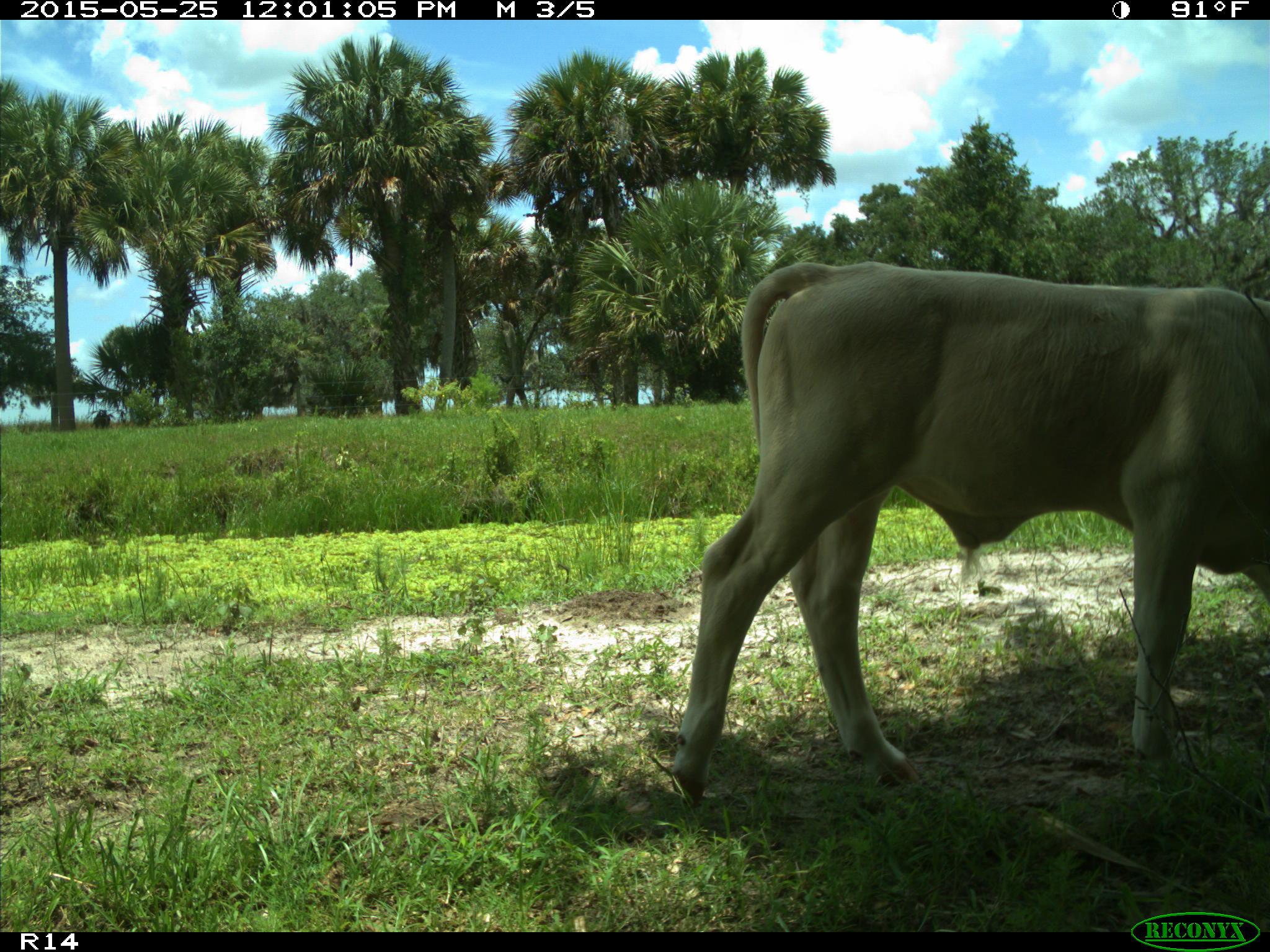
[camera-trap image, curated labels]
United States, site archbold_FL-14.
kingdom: Animalia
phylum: Chordata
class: Mammalia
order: Artiodactyla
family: Bovidae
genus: Bos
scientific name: Bos taurus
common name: domestic cow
Bos taurus (domestic cow).